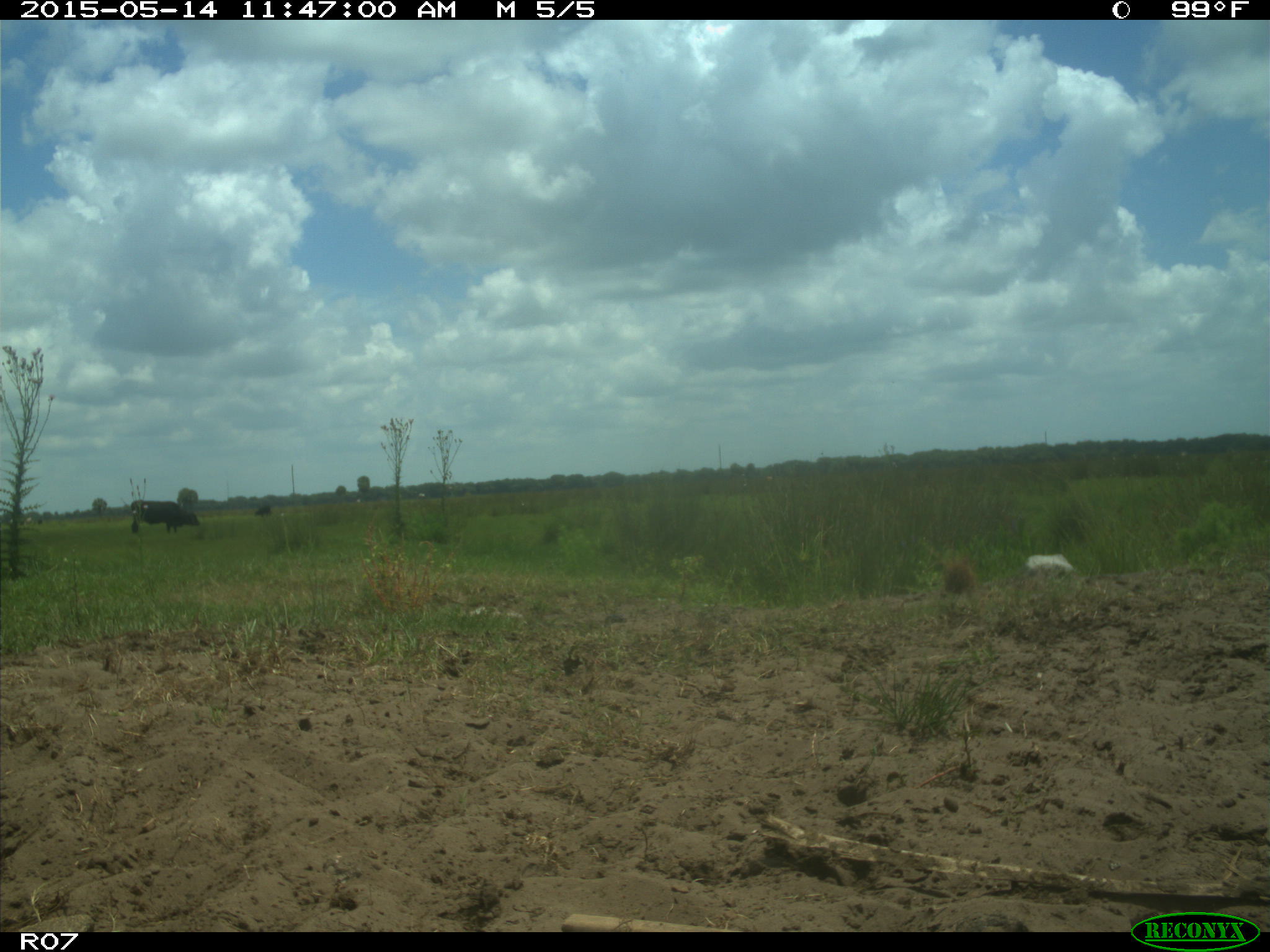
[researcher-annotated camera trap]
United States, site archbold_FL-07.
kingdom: Animalia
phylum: Chordata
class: Mammalia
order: Artiodactyla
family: Bovidae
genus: Bos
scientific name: Bos taurus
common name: domestic cow